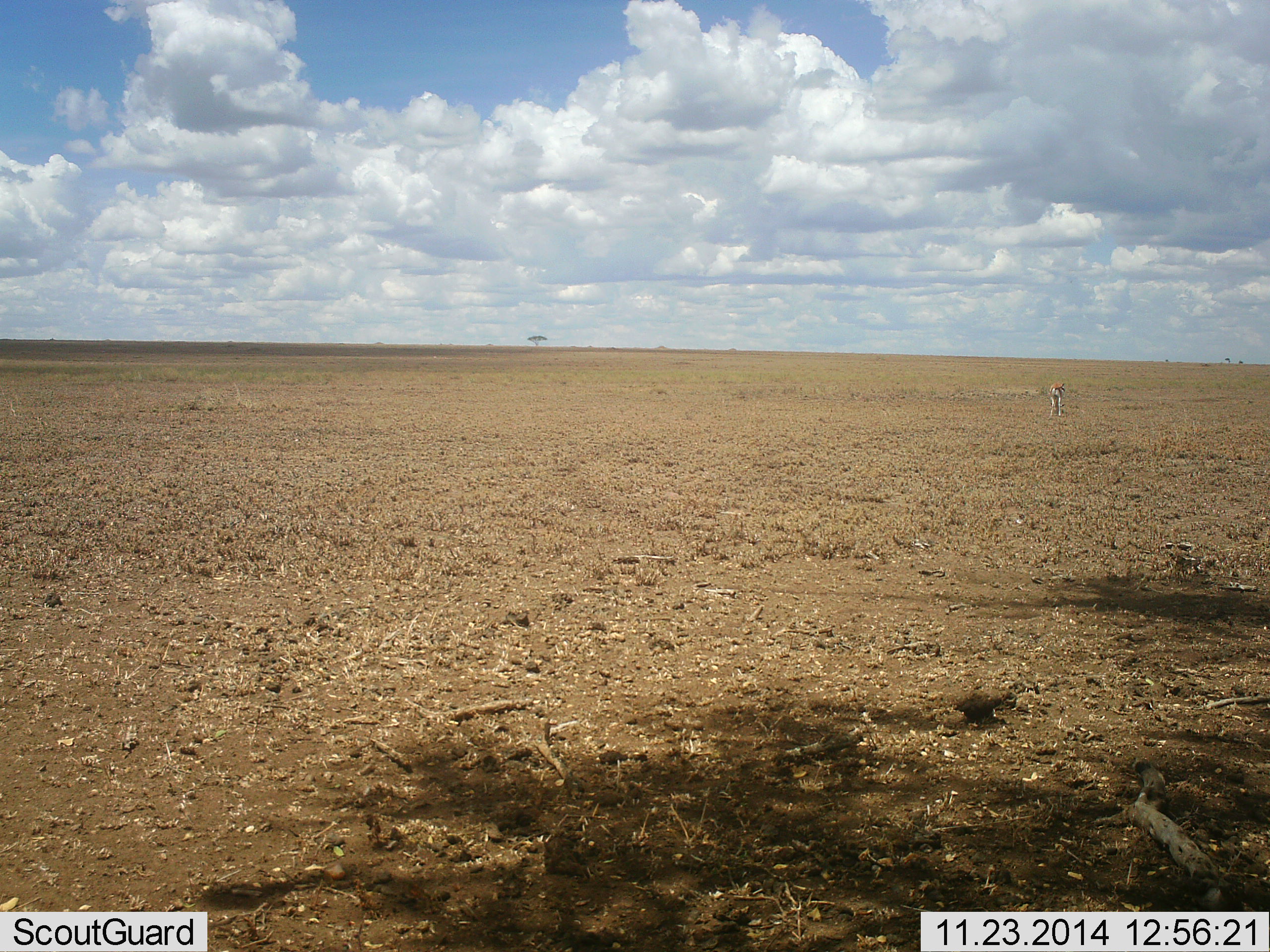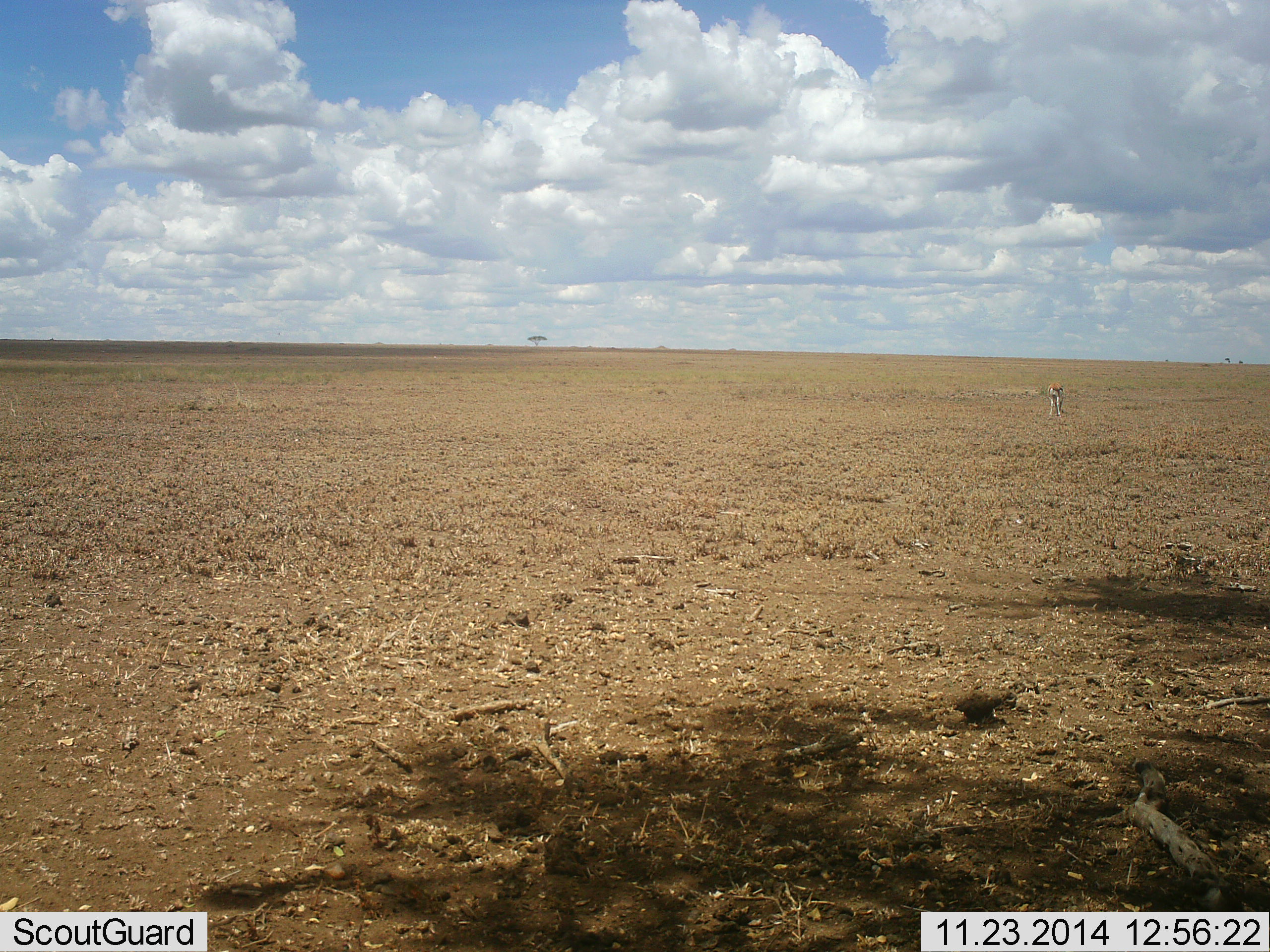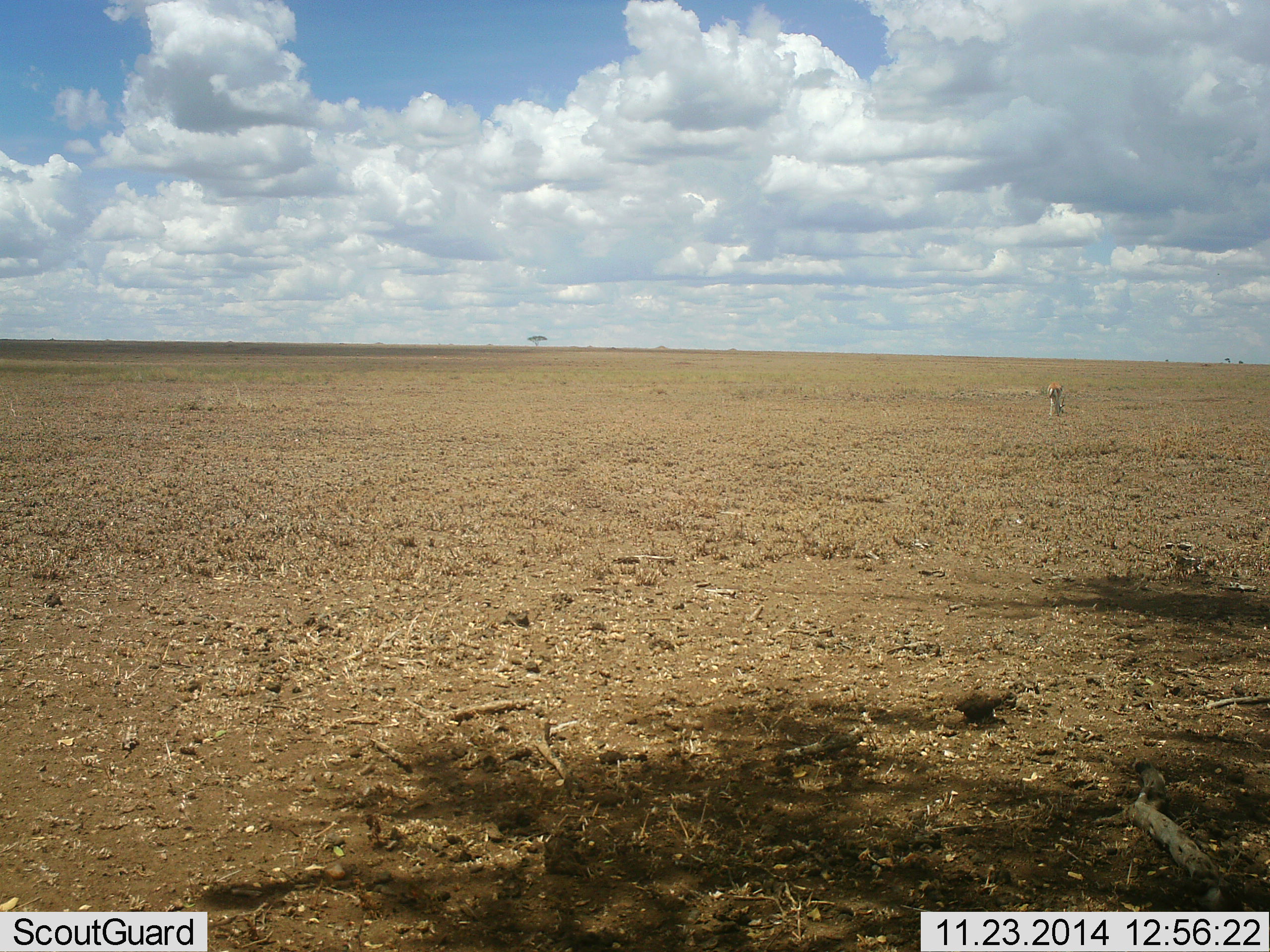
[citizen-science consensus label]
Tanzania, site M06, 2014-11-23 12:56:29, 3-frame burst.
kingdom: Animalia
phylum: Chordata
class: Mammalia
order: Artiodactyla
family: Bovidae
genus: Eudorcas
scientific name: Eudorcas thomsonii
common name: thomson's gazelle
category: gazellethomsons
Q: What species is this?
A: Gazellethomsons (thomson's gazelle) (Eudorcas thomsonii).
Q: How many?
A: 1.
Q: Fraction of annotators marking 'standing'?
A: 42%.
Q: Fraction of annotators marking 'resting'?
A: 0%.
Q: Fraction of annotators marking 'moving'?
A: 17%.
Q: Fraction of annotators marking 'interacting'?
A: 0%.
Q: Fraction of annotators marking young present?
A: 0%.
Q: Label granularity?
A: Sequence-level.